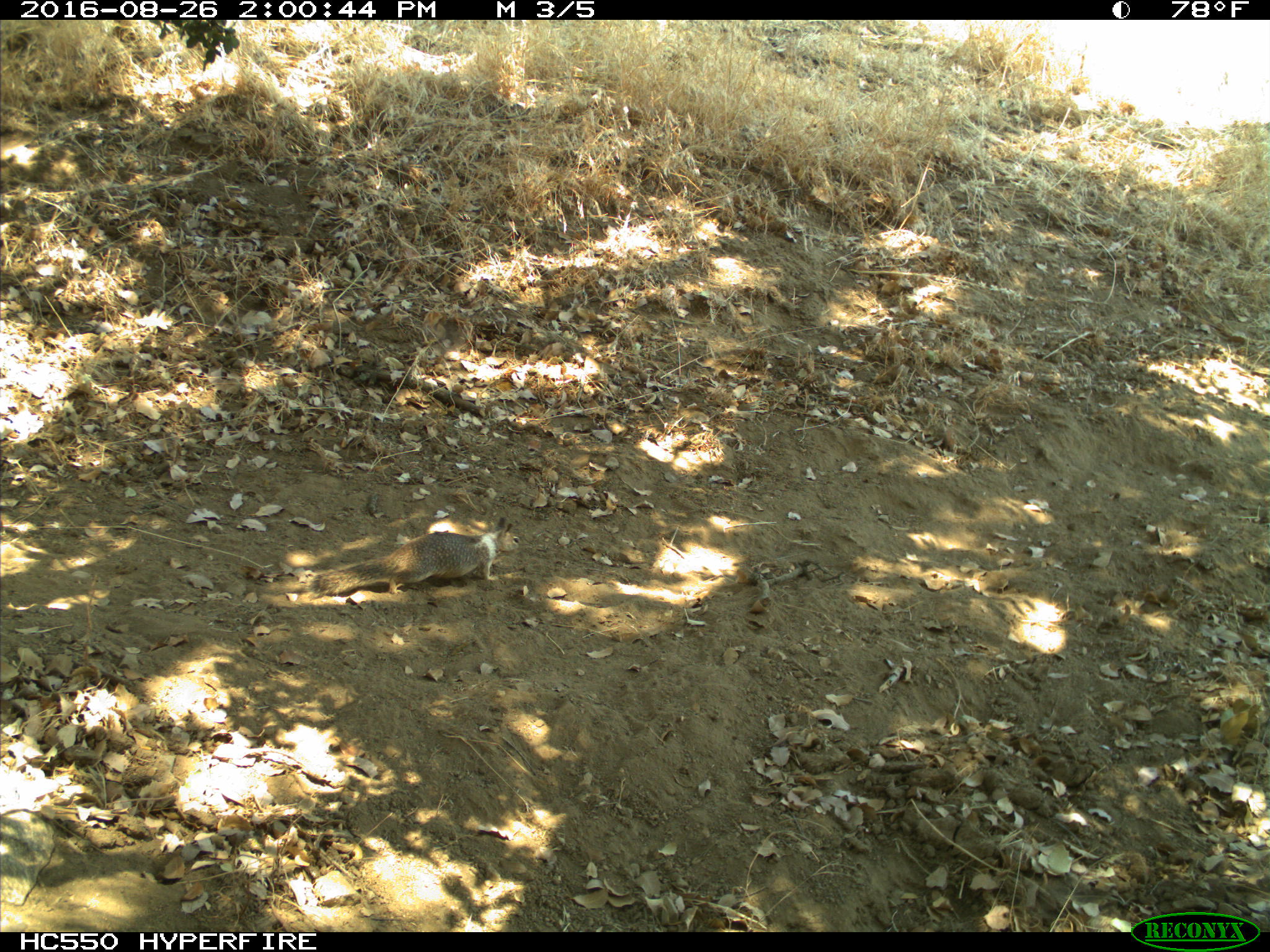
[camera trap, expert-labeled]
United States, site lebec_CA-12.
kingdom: Animalia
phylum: Chordata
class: Mammalia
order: Rodentia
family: Sciuridae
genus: Otospermophilus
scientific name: Otospermophilus beecheyi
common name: california ground squirrel